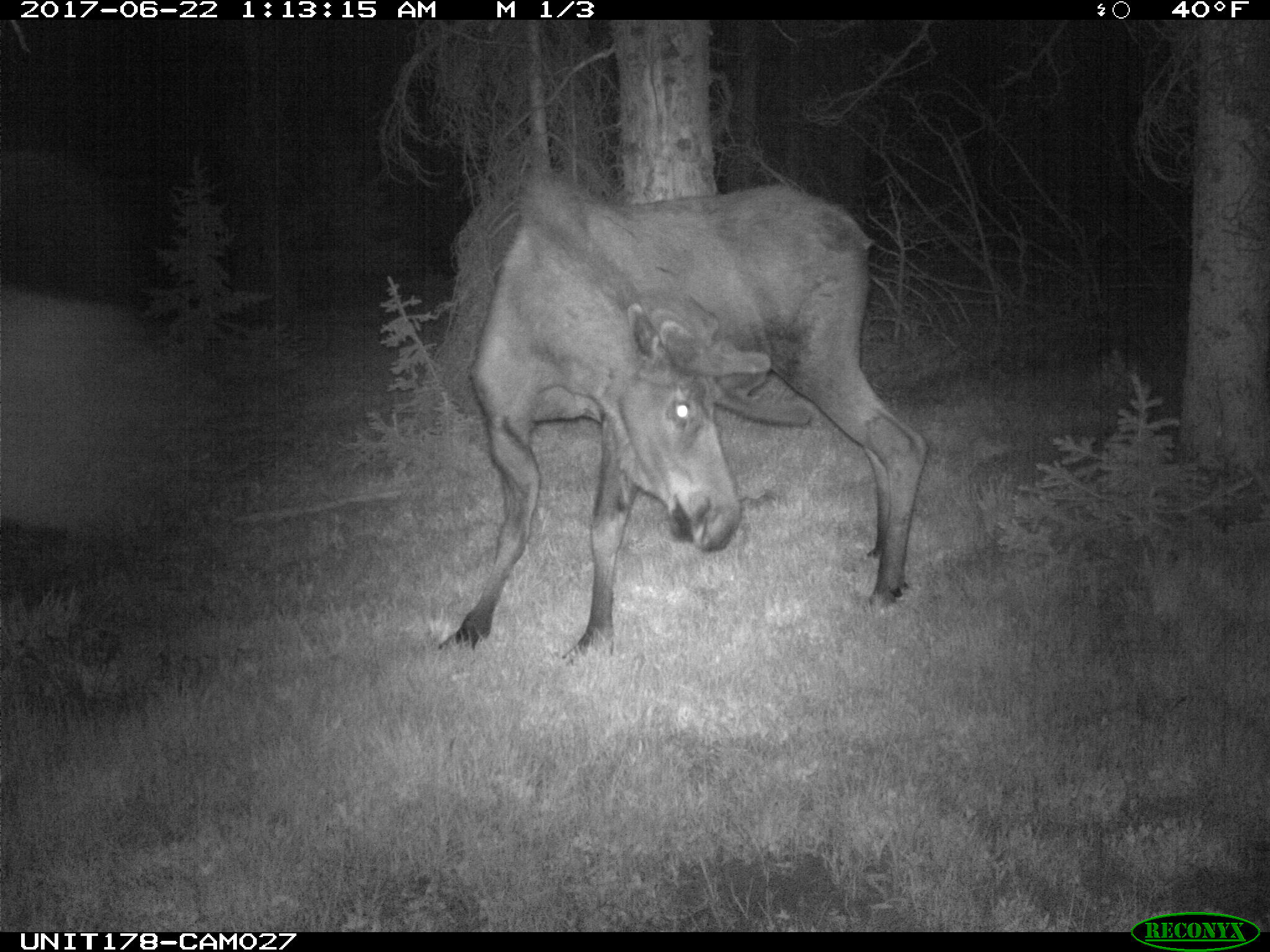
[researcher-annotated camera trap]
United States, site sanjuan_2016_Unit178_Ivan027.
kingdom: Animalia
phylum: Chordata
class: Mammalia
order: Artiodactyla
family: Cervidae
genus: Alces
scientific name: Alces alces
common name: moose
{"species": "Alces alces (moose)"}